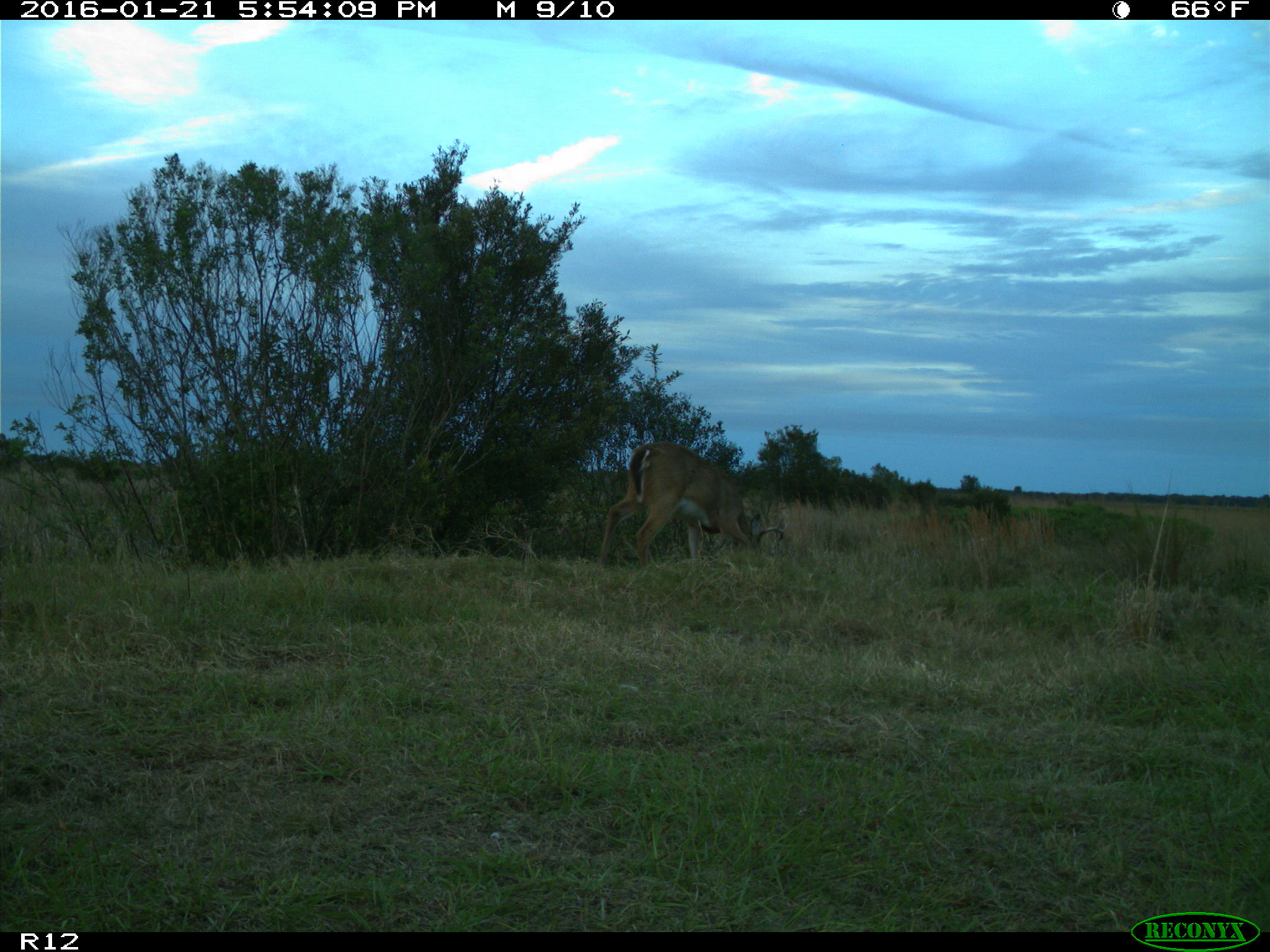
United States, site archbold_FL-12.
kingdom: Animalia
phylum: Chordata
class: Mammalia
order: Artiodactyla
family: Cervidae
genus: Odocoileus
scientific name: Odocoileus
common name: deer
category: unidentified deer